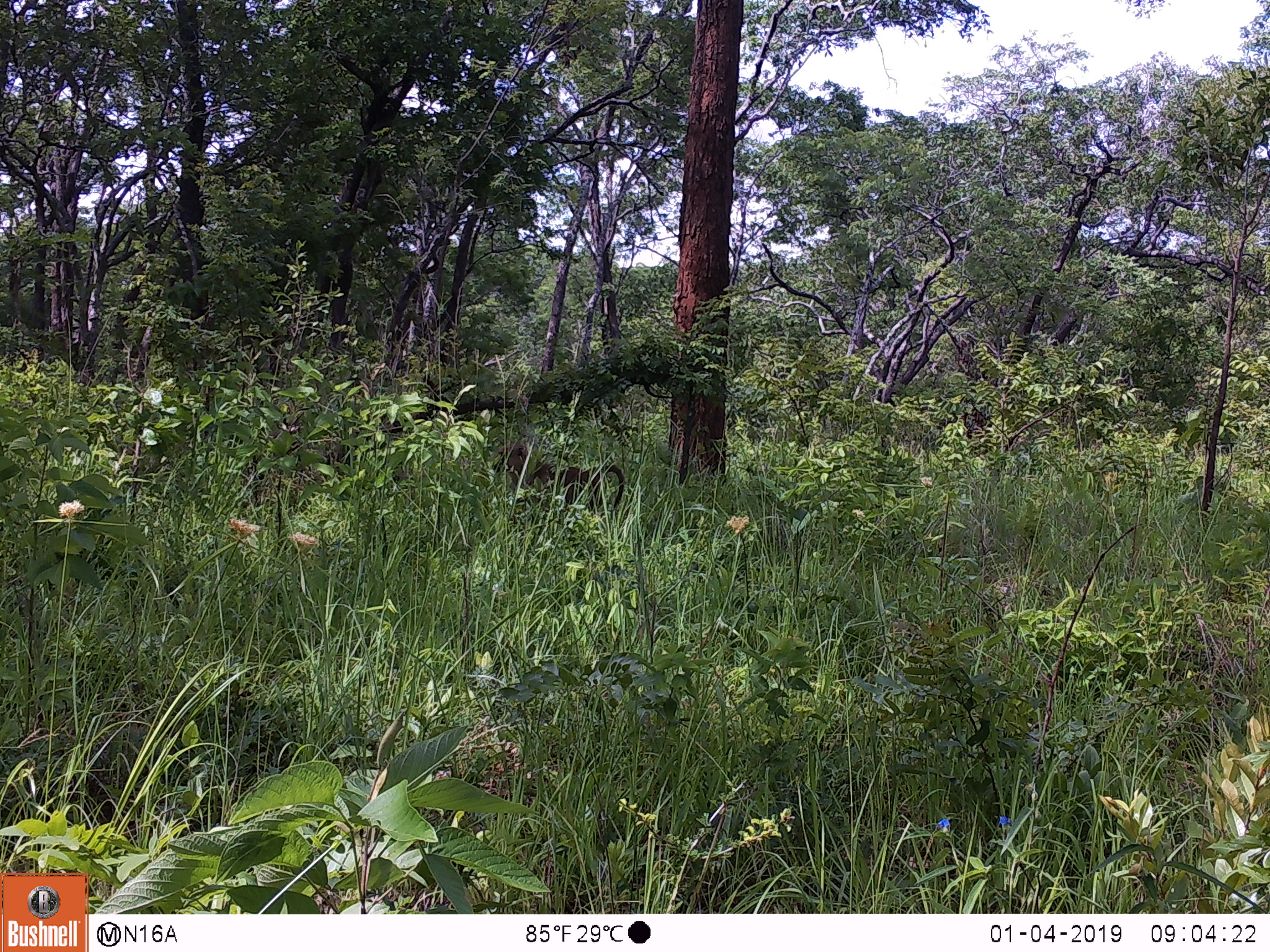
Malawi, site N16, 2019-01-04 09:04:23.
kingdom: Animalia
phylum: Chordata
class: Mammalia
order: Primates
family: Cercopithecidae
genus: Papio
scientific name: Papio cynocephalus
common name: yellow baboon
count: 1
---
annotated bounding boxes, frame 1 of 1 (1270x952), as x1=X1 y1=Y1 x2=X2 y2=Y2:
yellow baboon: x1=485 y1=440 x2=635 y2=521